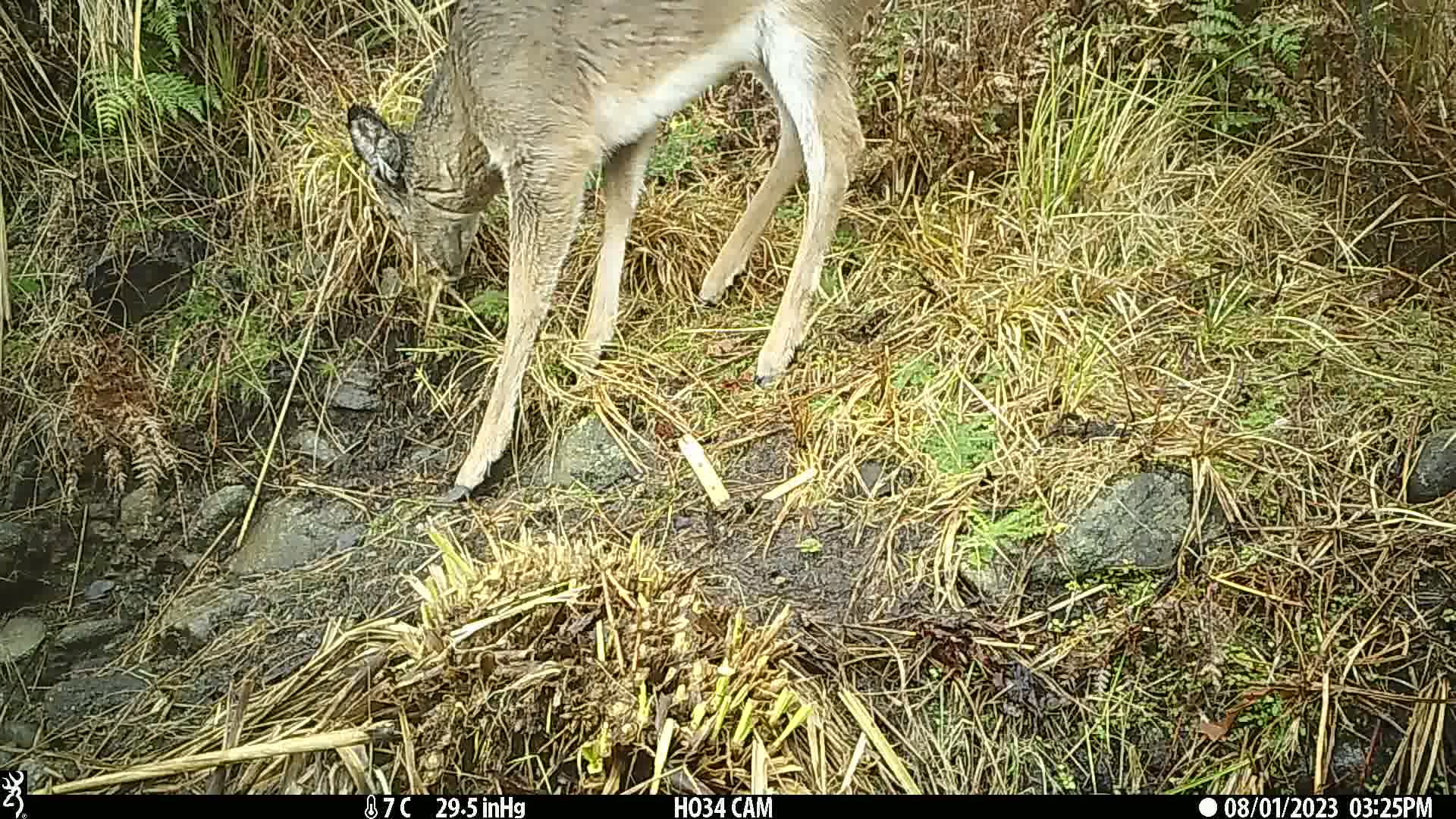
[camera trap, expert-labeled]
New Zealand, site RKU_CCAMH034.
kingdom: Animalia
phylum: Chordata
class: Mammalia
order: Artiodactyla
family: Cervidae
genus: Odocoileus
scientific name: Odocoileus virginianus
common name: white-tailed deer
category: white tailed deer